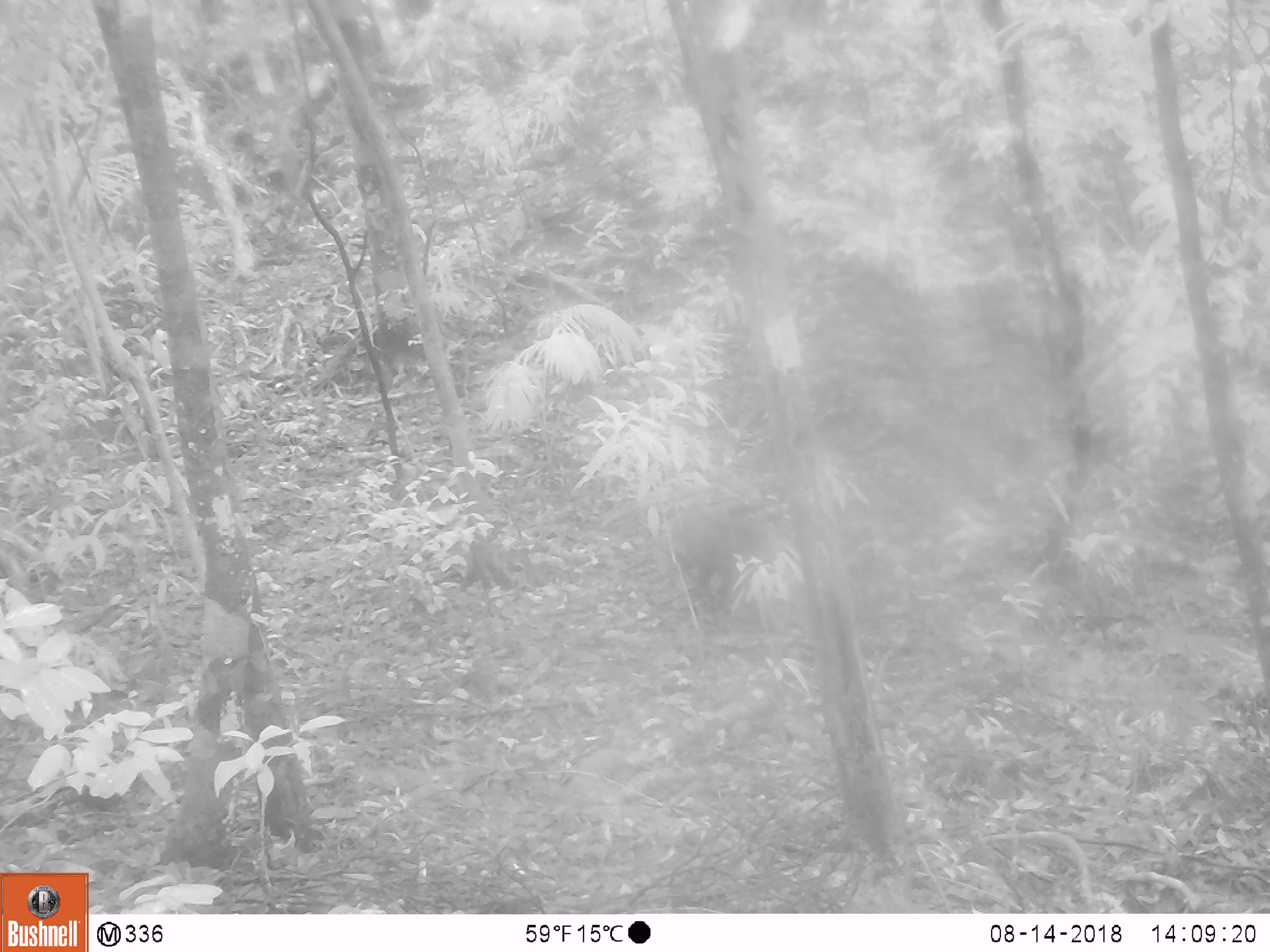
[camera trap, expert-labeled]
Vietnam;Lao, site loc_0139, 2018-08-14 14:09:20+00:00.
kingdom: Animalia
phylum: Chordata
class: Mammalia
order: Primates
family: Cercopithecidae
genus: Macaca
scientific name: Macaca arctoides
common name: stump-tailed macaque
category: stump tailed macaque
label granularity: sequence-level